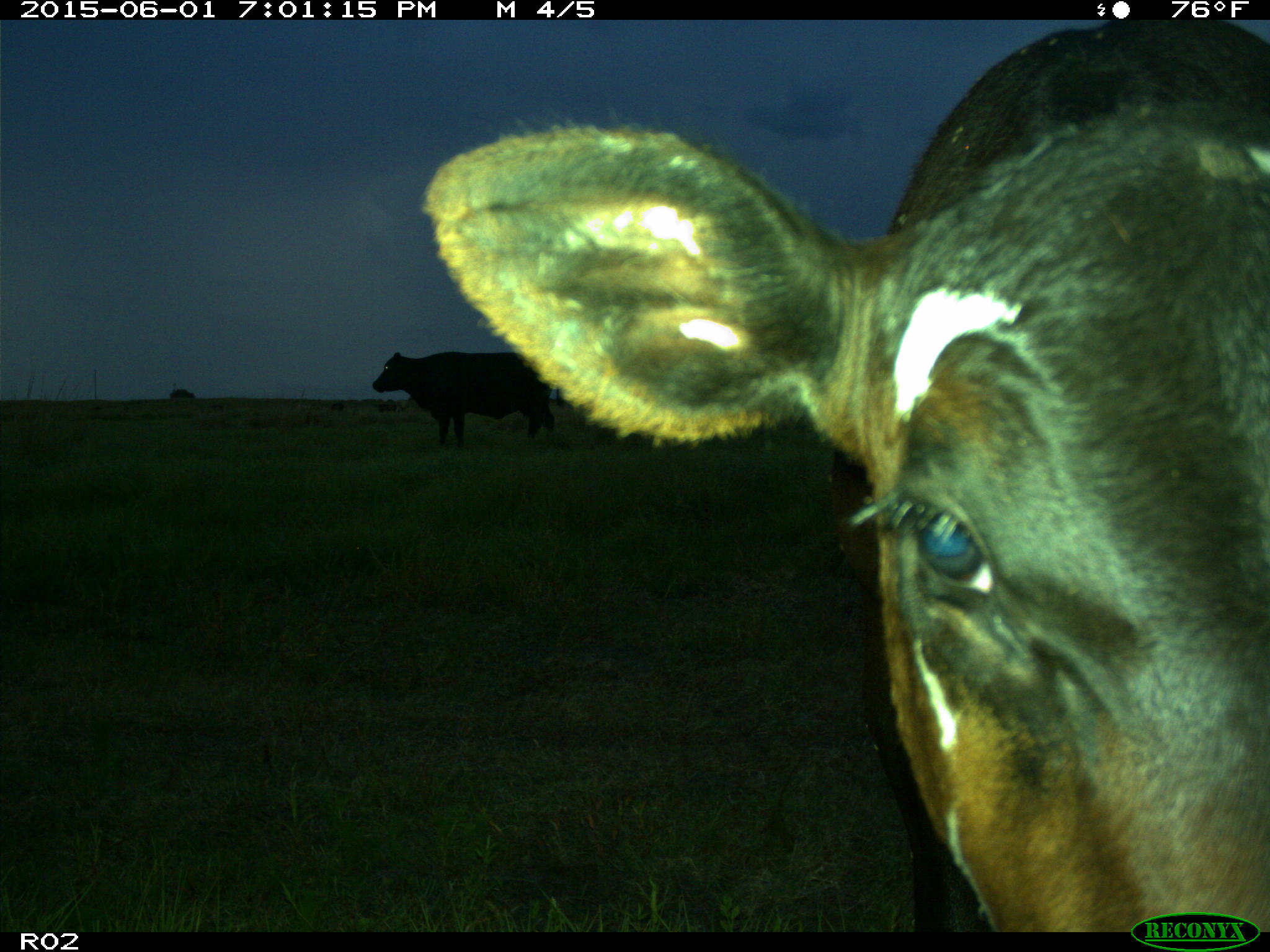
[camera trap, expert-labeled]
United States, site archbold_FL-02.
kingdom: Animalia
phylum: Chordata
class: Mammalia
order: Artiodactyla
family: Bovidae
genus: Bos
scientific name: Bos taurus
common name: domestic cow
Bos taurus (domestic cow).